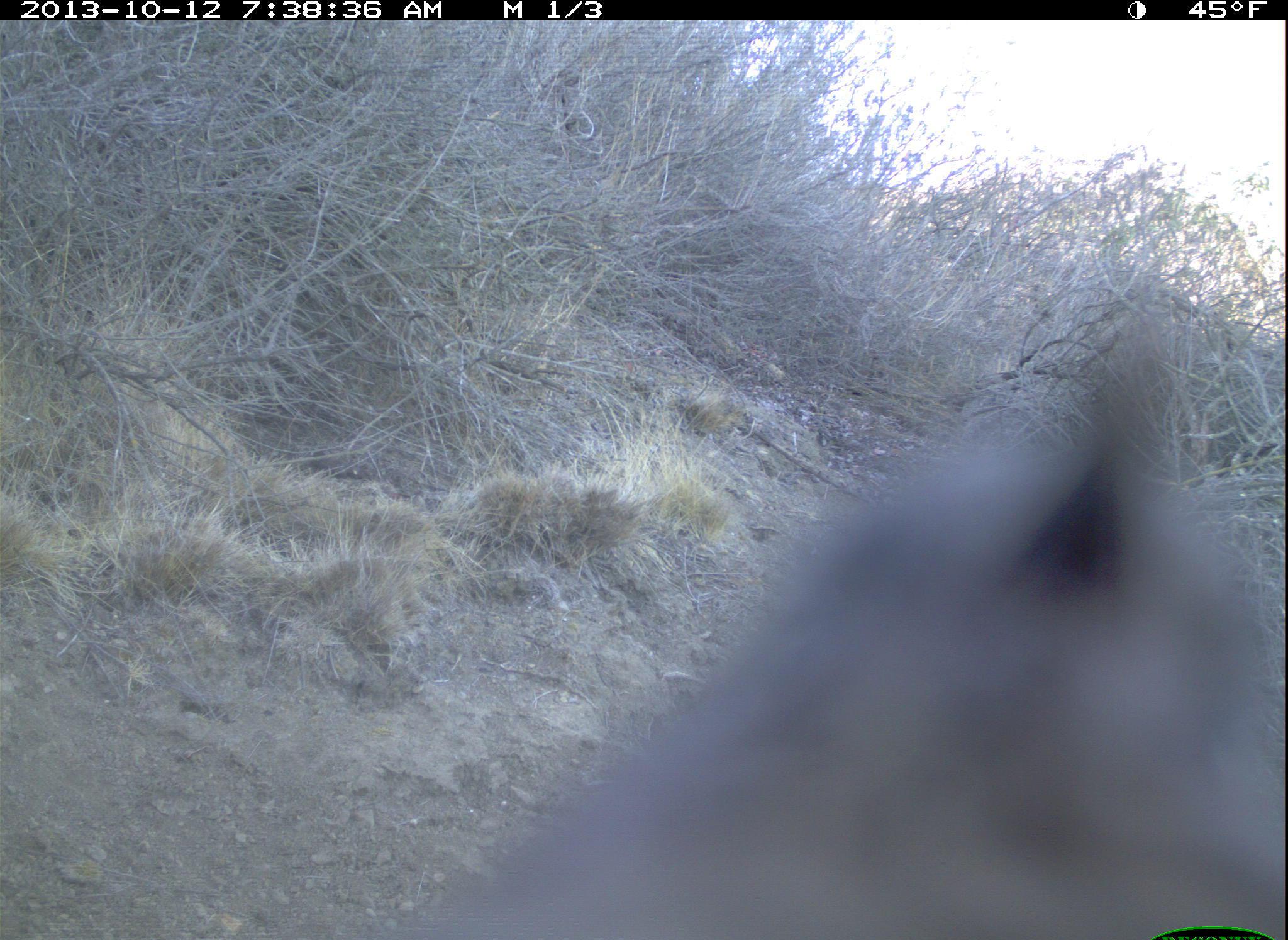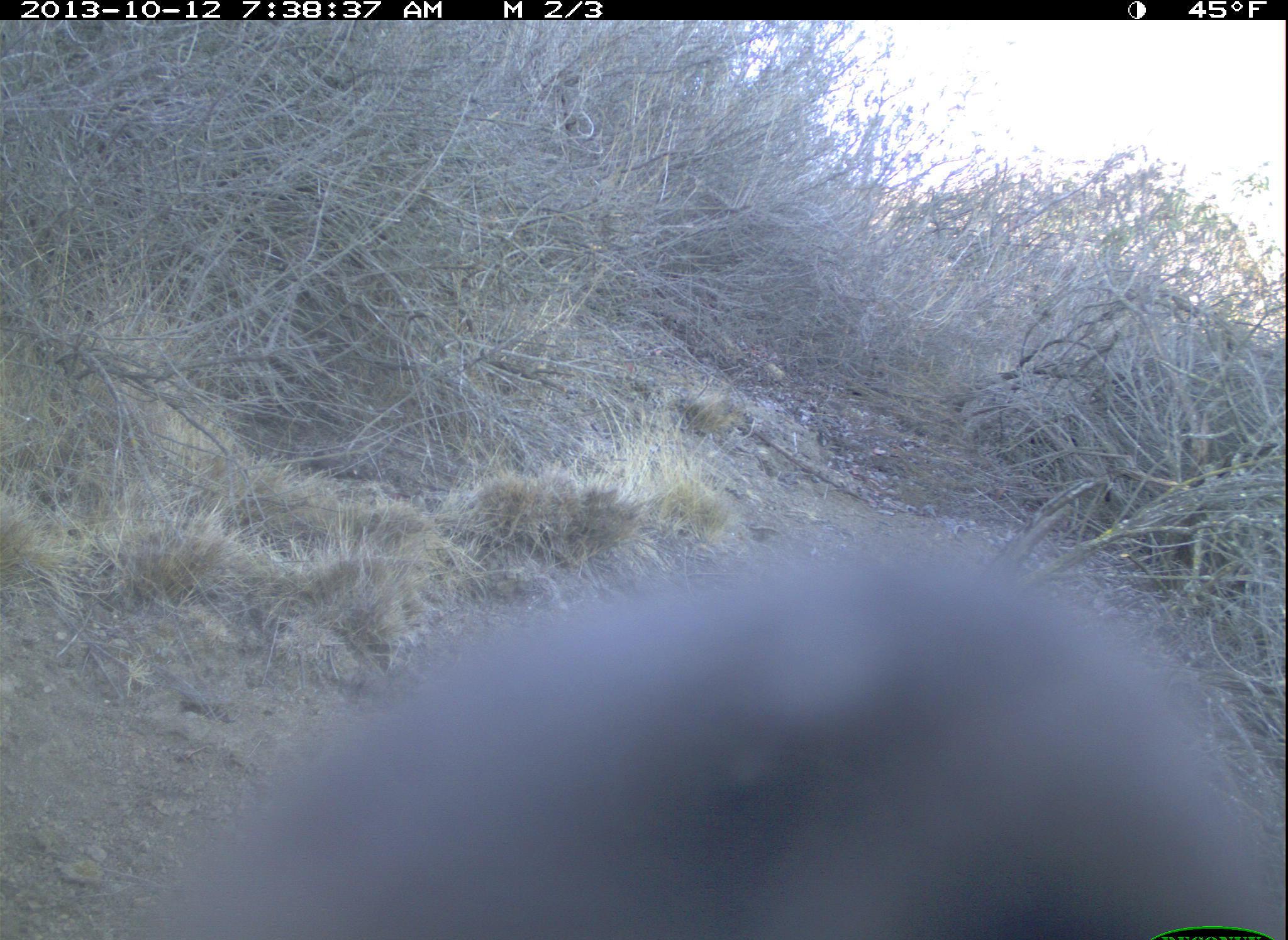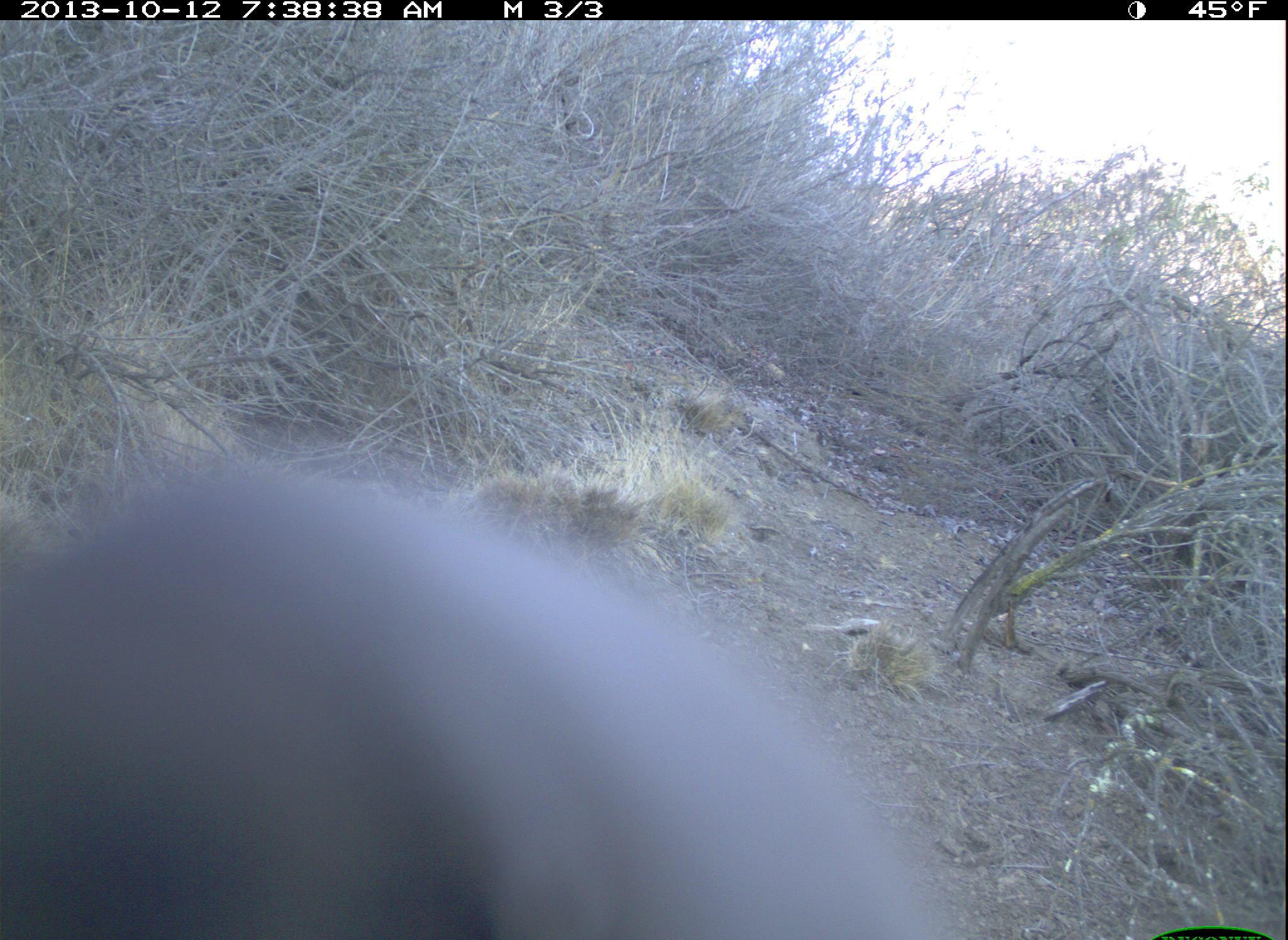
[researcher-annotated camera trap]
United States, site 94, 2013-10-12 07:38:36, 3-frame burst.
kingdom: Animalia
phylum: Chordata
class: Aves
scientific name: Aves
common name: bird